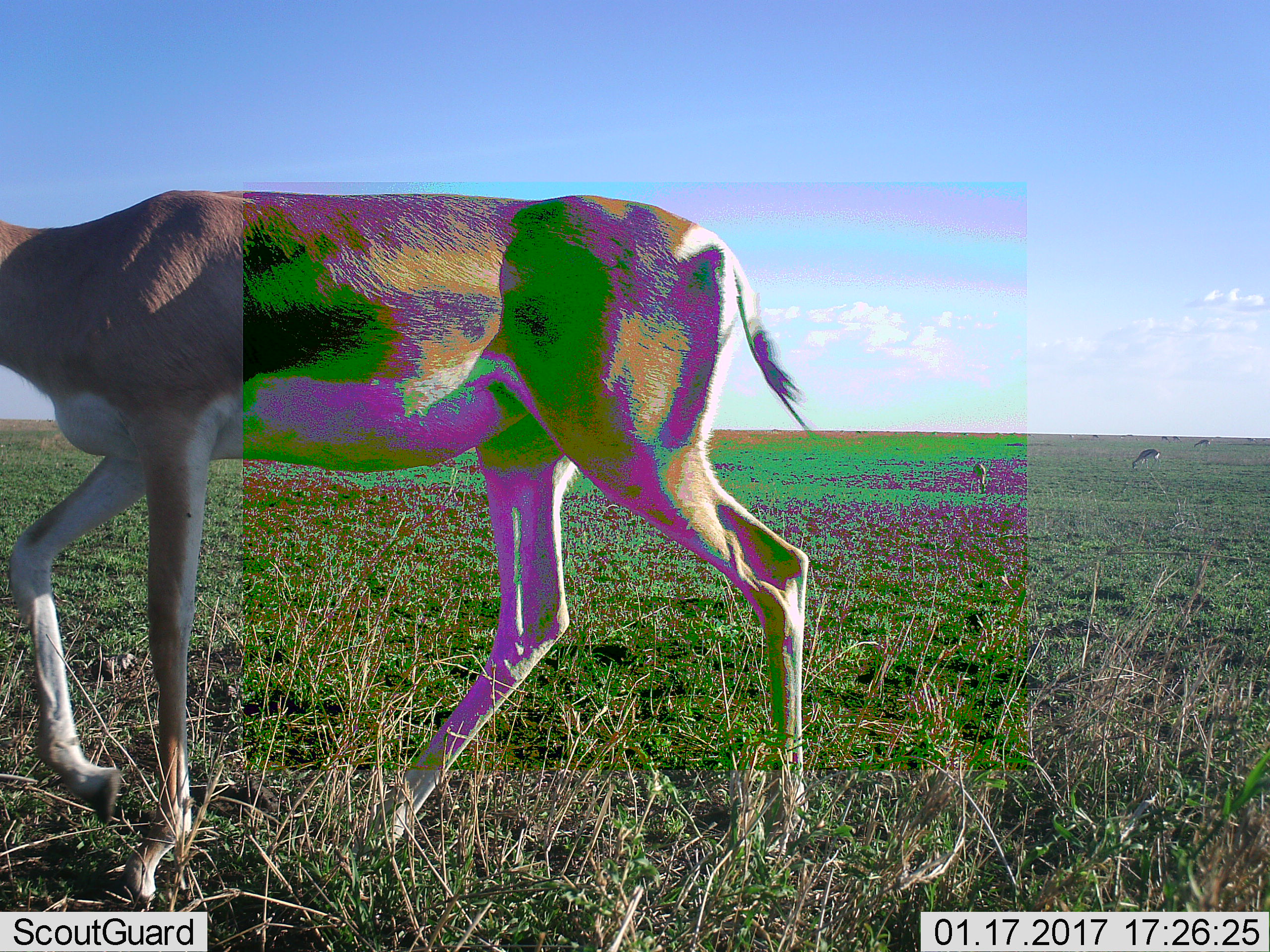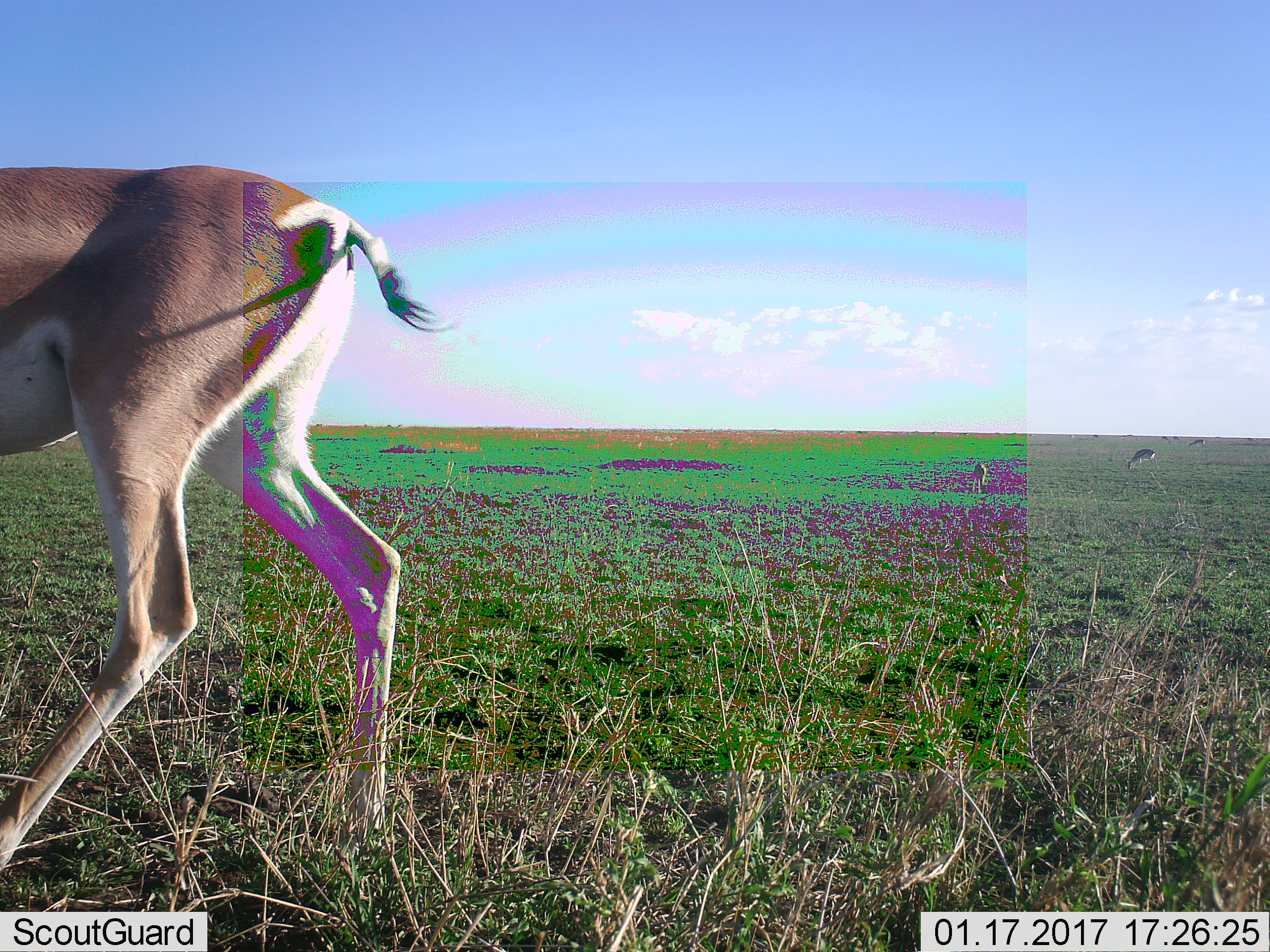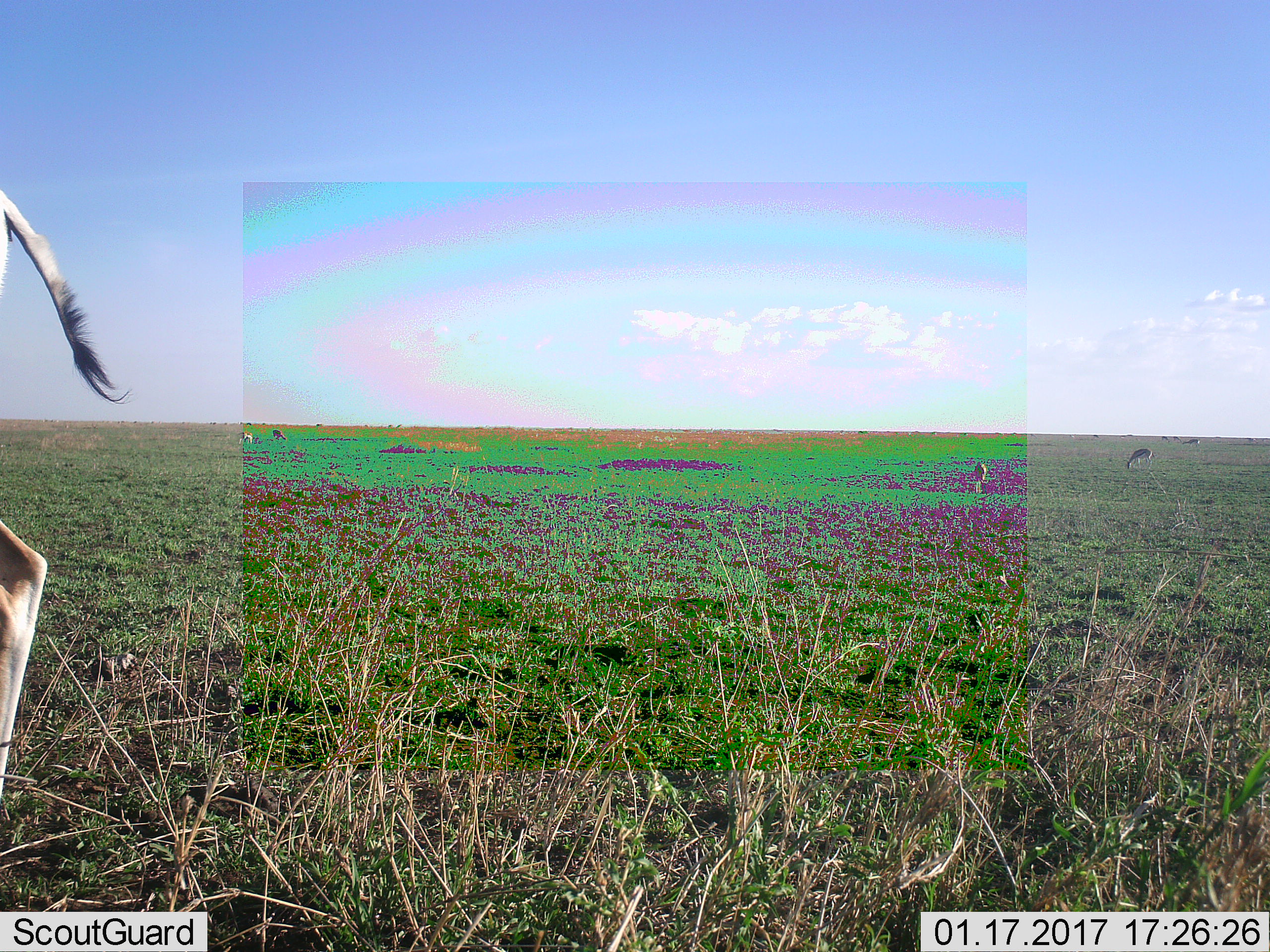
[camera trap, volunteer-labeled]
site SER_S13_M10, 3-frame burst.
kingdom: Animalia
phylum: Chordata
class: Mammalia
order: Artiodactyla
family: Bovidae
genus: Eudorcas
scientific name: Eudorcas thomsonii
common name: thomson's gazelle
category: gazellethomsons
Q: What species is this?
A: Gazellethomsons (thomson's gazelle) (Eudorcas thomsonii).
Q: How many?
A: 1.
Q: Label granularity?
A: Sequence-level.